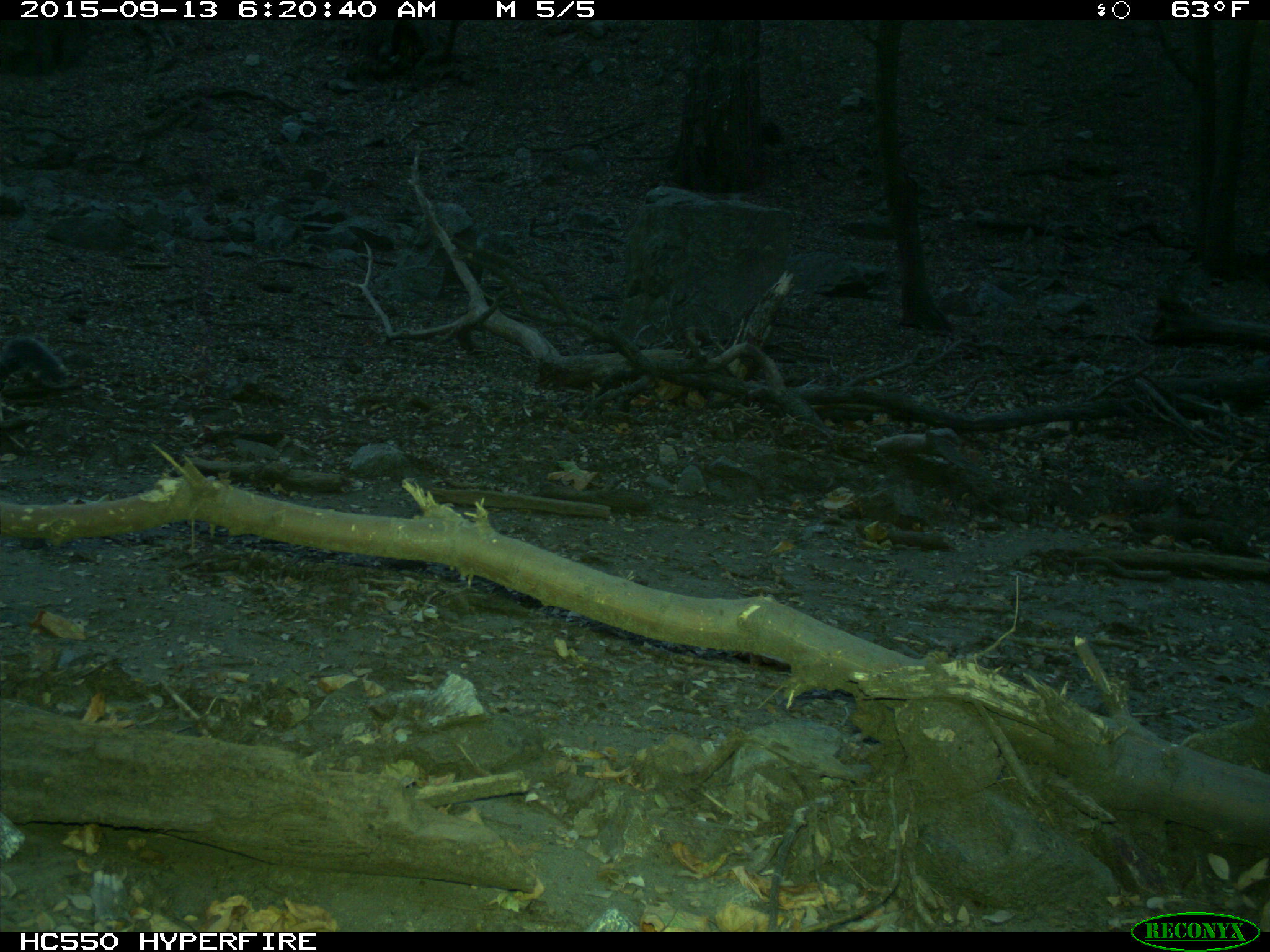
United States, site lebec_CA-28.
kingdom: Animalia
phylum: Chordata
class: Mammalia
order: Rodentia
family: Sciuridae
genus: Sciurus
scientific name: Sciurus carolinensis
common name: eastern gray squirrel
Sciurus carolinensis (eastern gray squirrel).